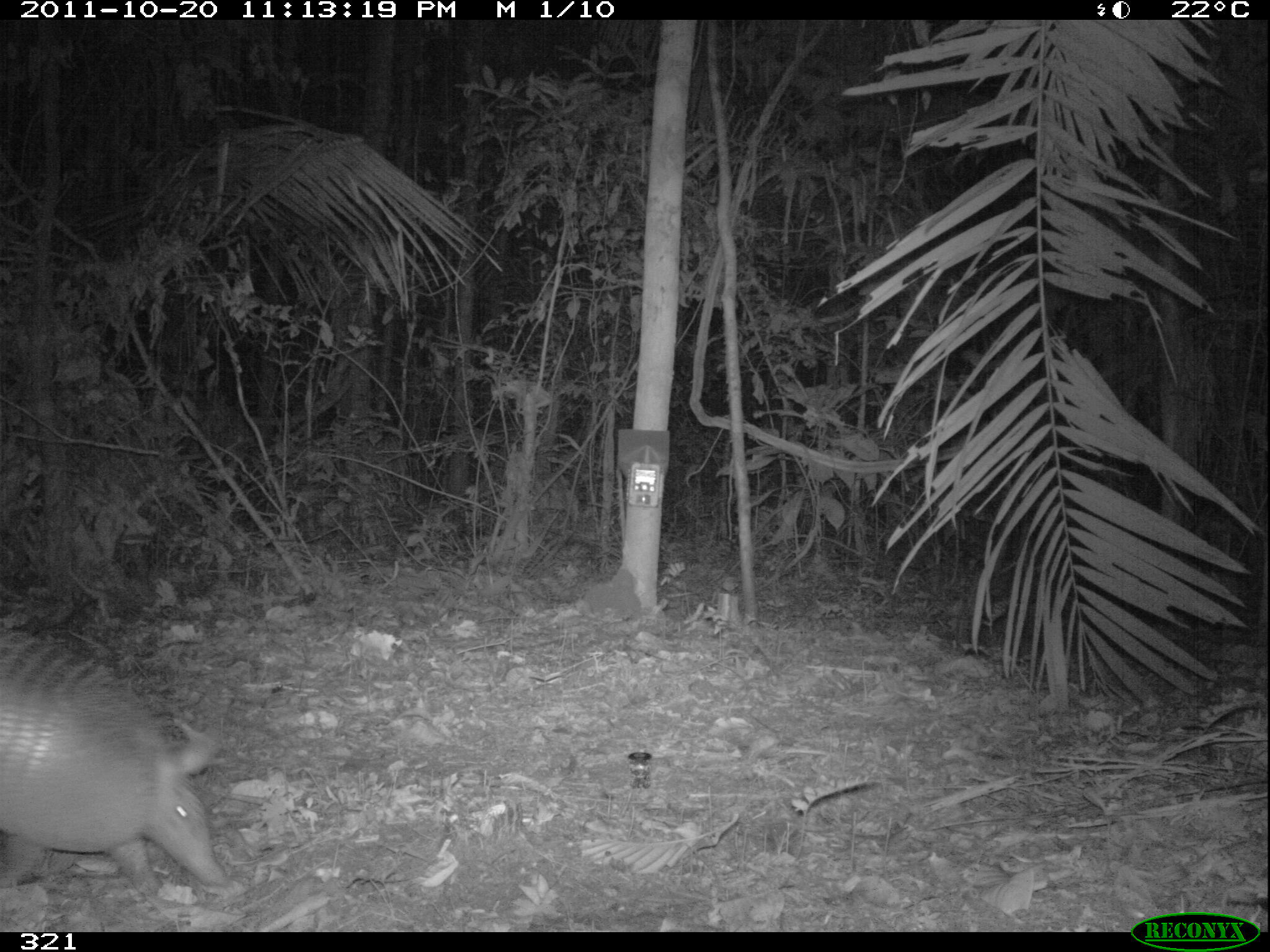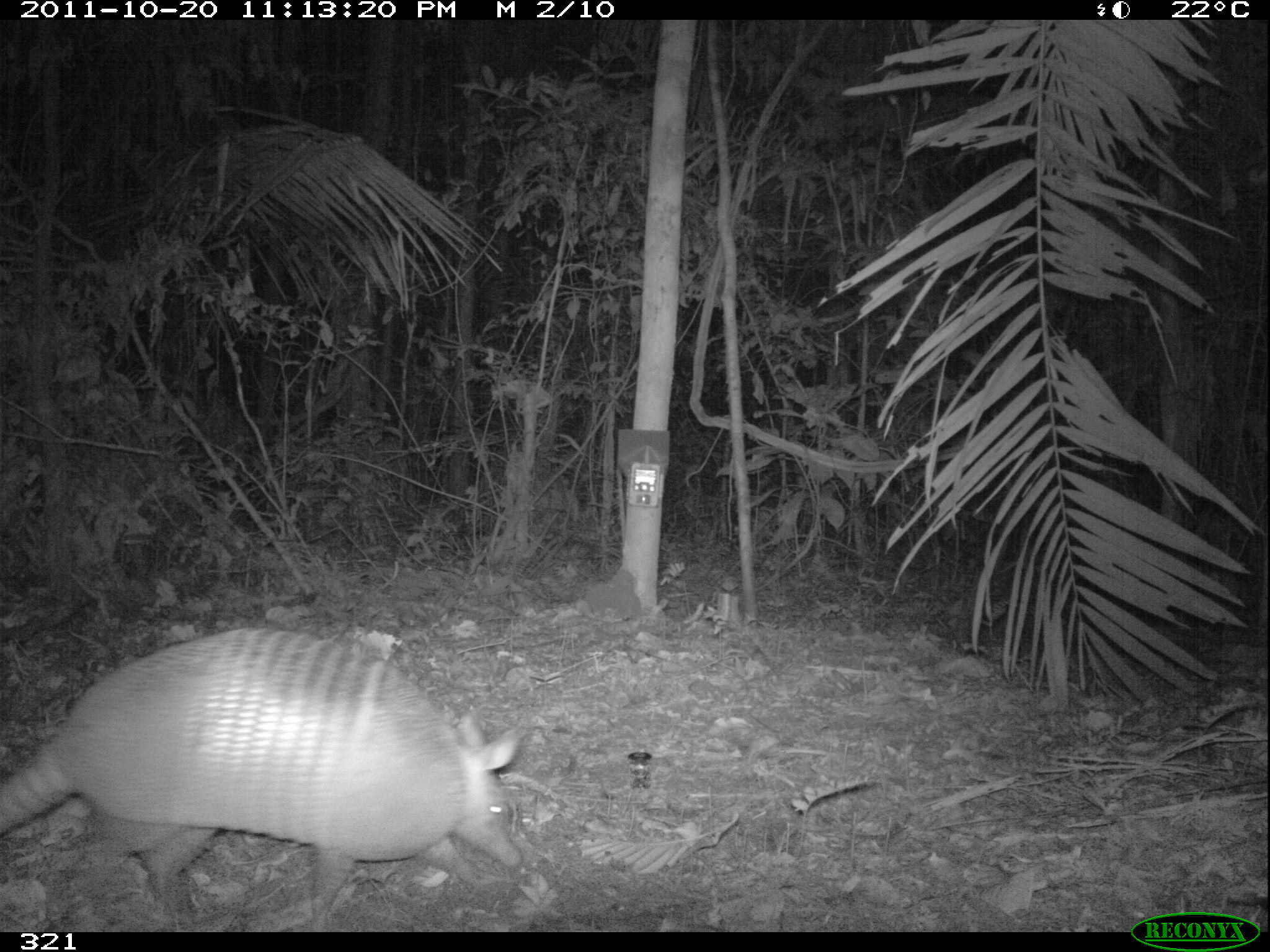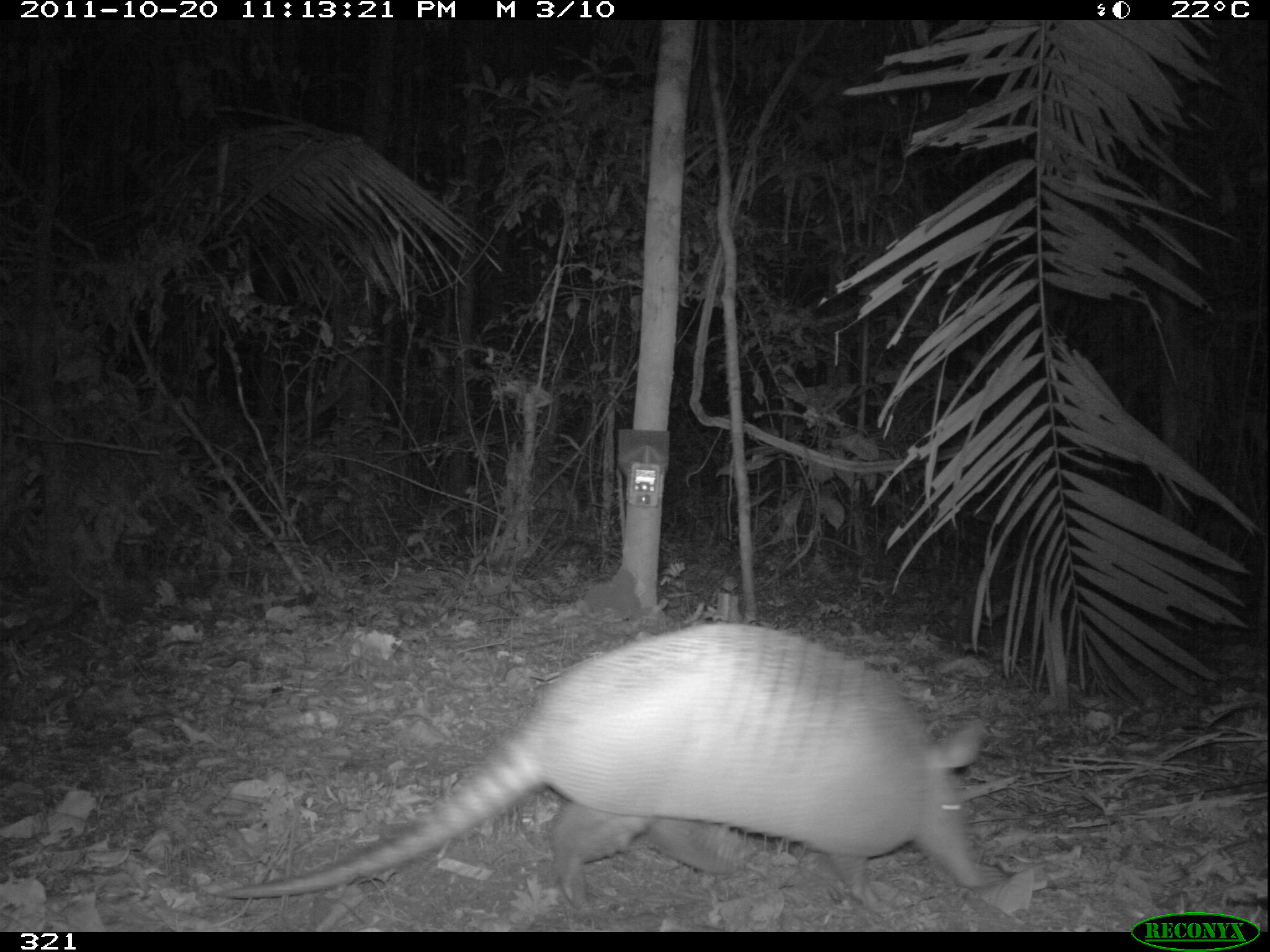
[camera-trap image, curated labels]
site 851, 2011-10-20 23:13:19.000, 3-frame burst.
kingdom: Animalia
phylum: Chordata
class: Mammalia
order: Cingulata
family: Dasypodidae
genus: Dasypus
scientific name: Dasypus kappleri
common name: greater long-nosed armadillo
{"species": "Dasypus kappleri (greater long-nosed armadillo)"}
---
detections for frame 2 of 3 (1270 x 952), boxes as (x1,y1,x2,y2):
dasypus kappleri: (0,627,523,932)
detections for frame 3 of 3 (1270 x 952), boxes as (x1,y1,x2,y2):
dasypus kappleri: (208,615,988,915)